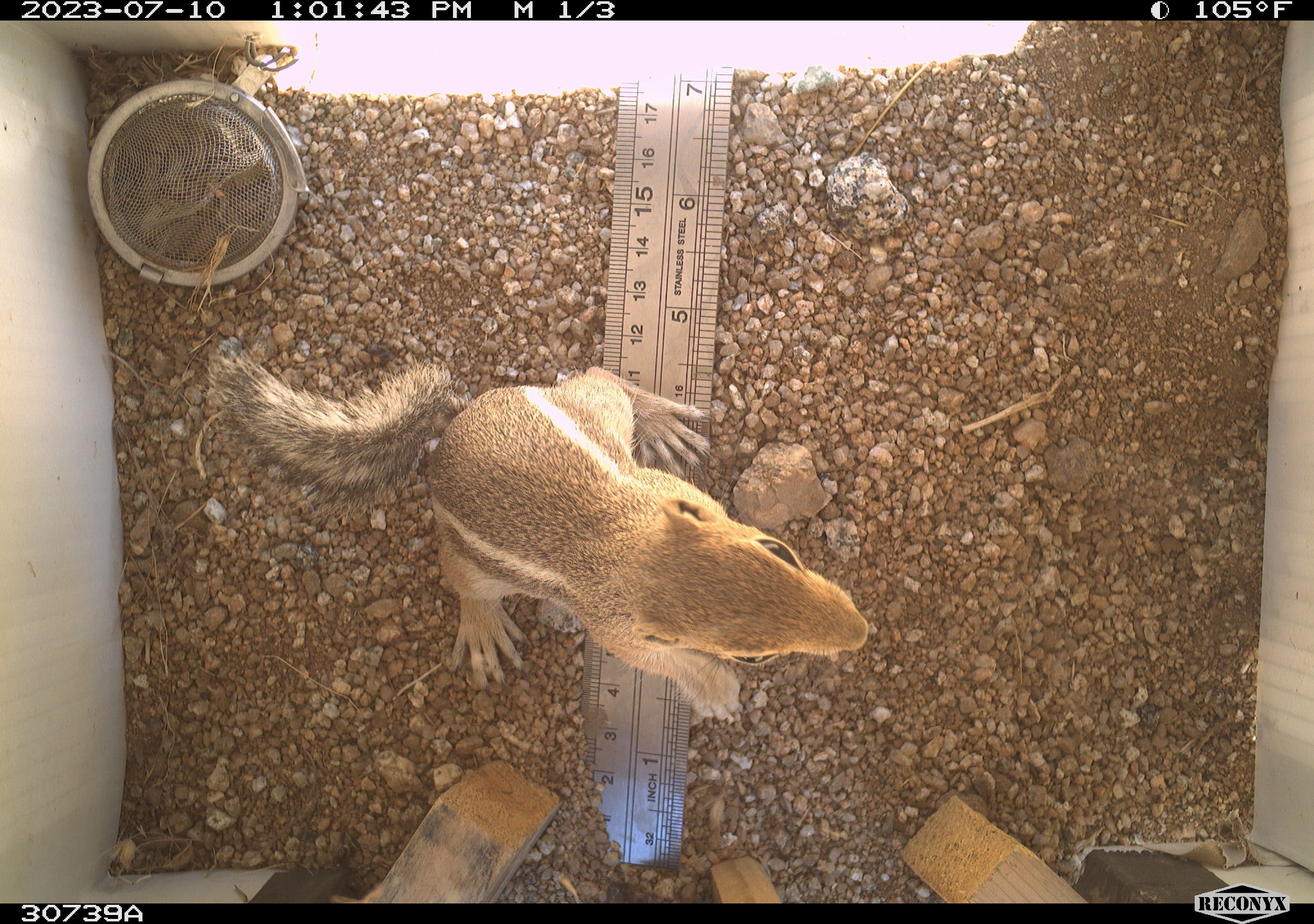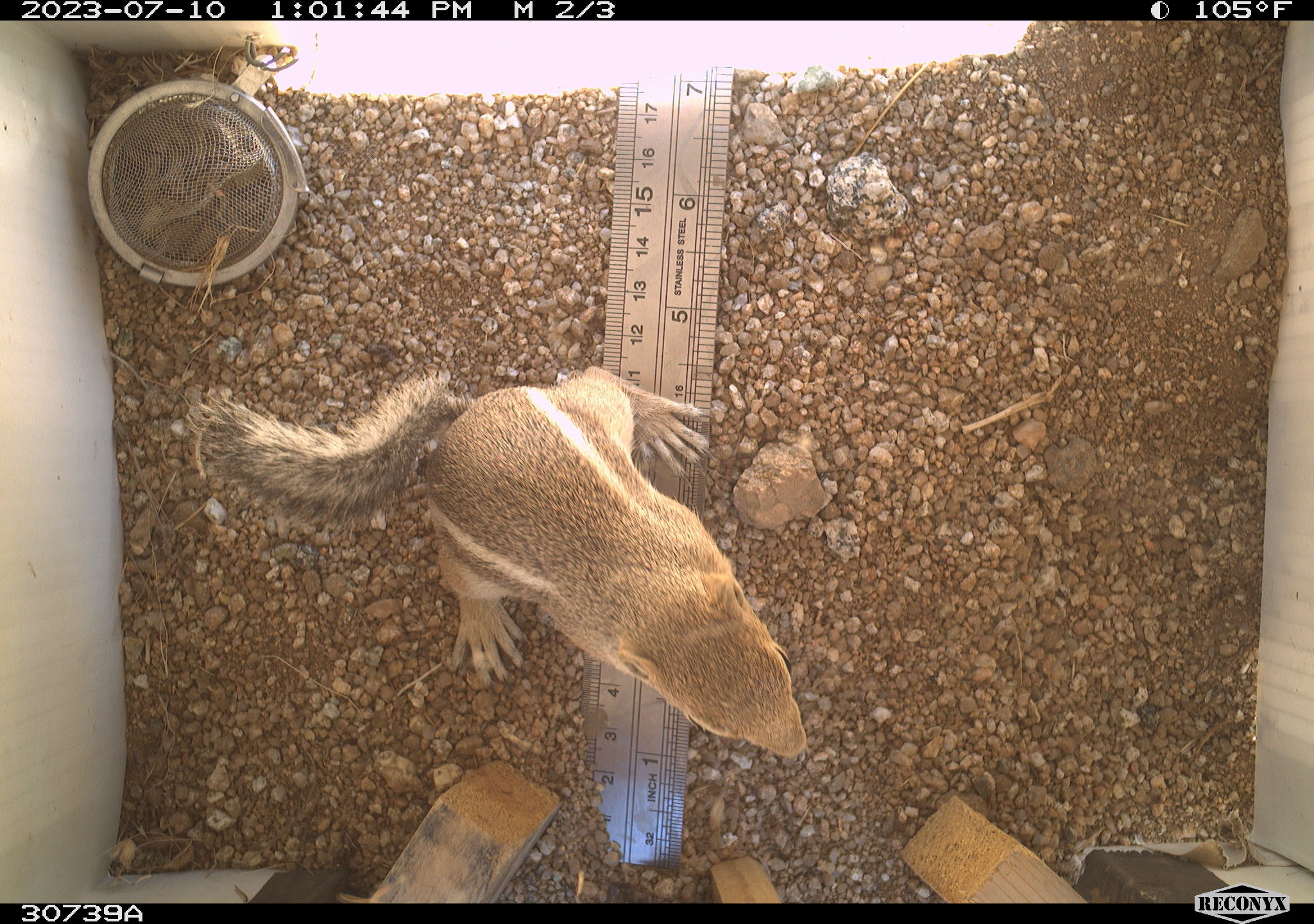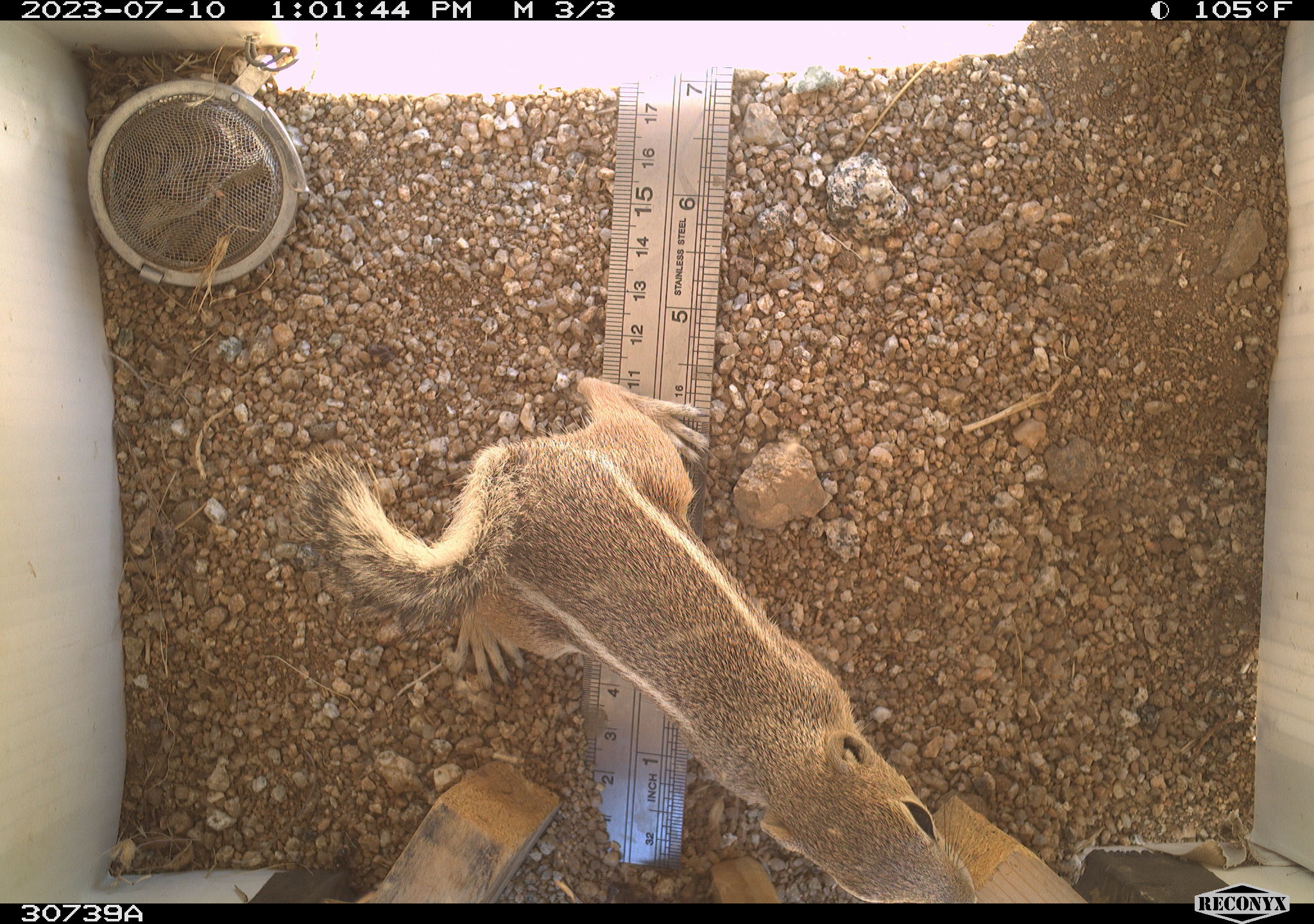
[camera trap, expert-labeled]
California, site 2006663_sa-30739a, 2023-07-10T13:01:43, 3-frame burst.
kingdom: Animalia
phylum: Chordata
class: Mammalia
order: Rodentia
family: Sciuridae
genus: Ammospermophilus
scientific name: Ammospermophilus leucurus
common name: white-tailed antelope squirrel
White-tailed antelope squirrel (Ammospermophilus leucurus).